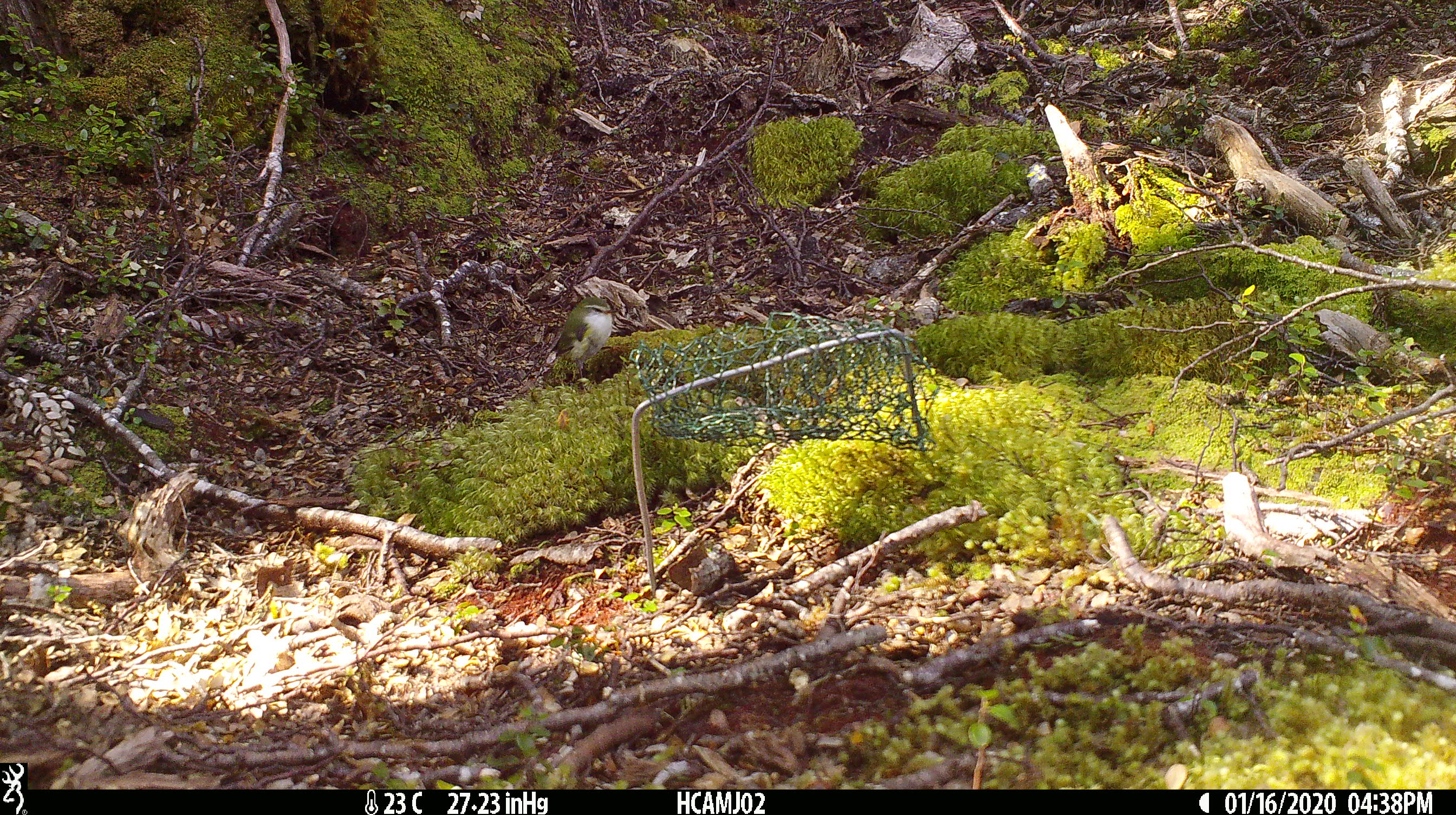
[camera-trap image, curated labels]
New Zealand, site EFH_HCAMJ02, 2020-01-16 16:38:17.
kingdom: Animalia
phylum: Chordata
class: Aves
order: Passeriformes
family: Acanthisittidae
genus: Acanthisitta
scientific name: Acanthisitta chloris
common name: rifleman